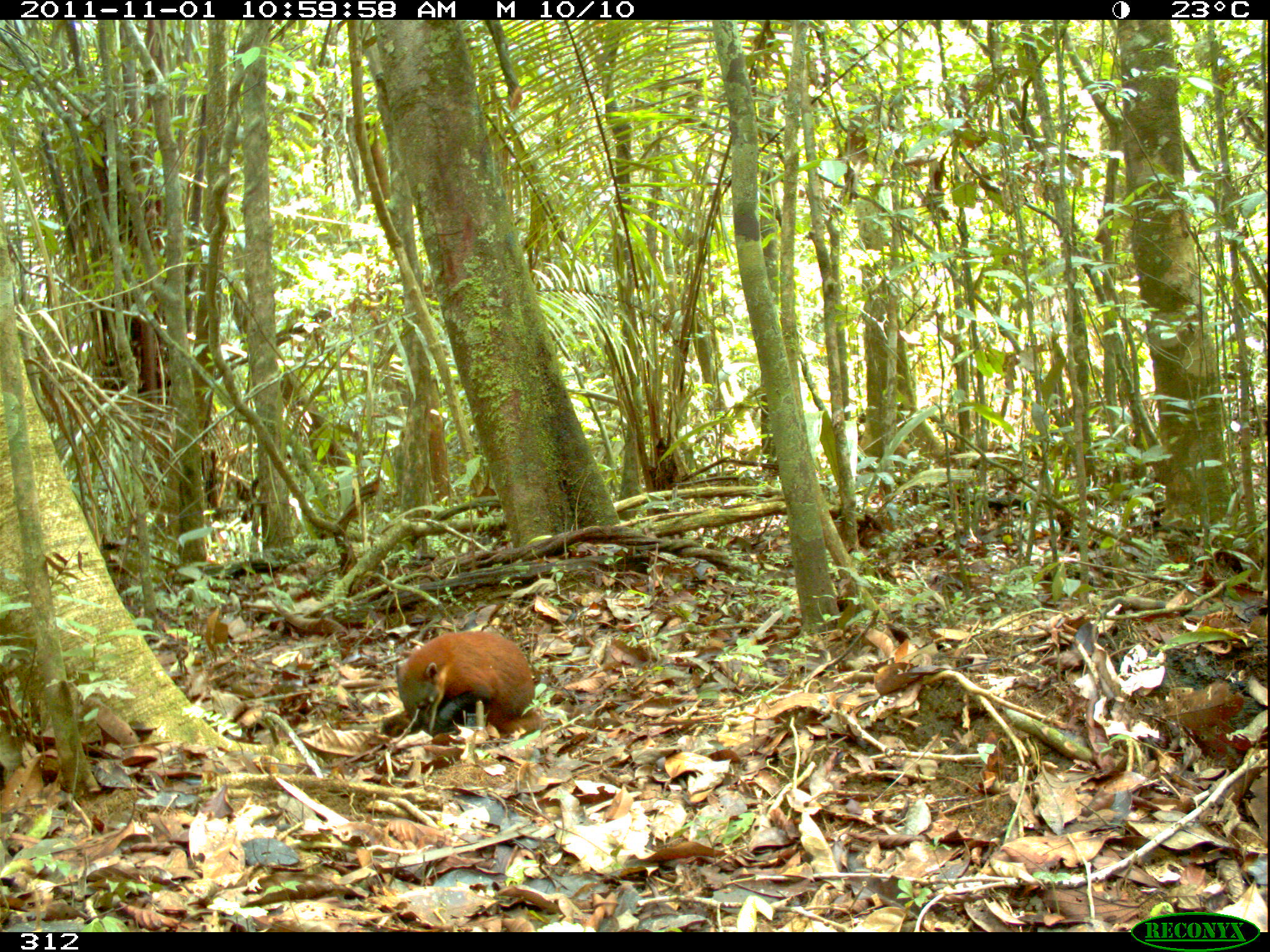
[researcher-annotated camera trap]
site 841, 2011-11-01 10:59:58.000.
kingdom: Animalia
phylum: Chordata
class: Mammalia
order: Carnivora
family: Procyonidae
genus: Nasua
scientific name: Nasua nasua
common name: south american coati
Nasua nasua (south american coati).